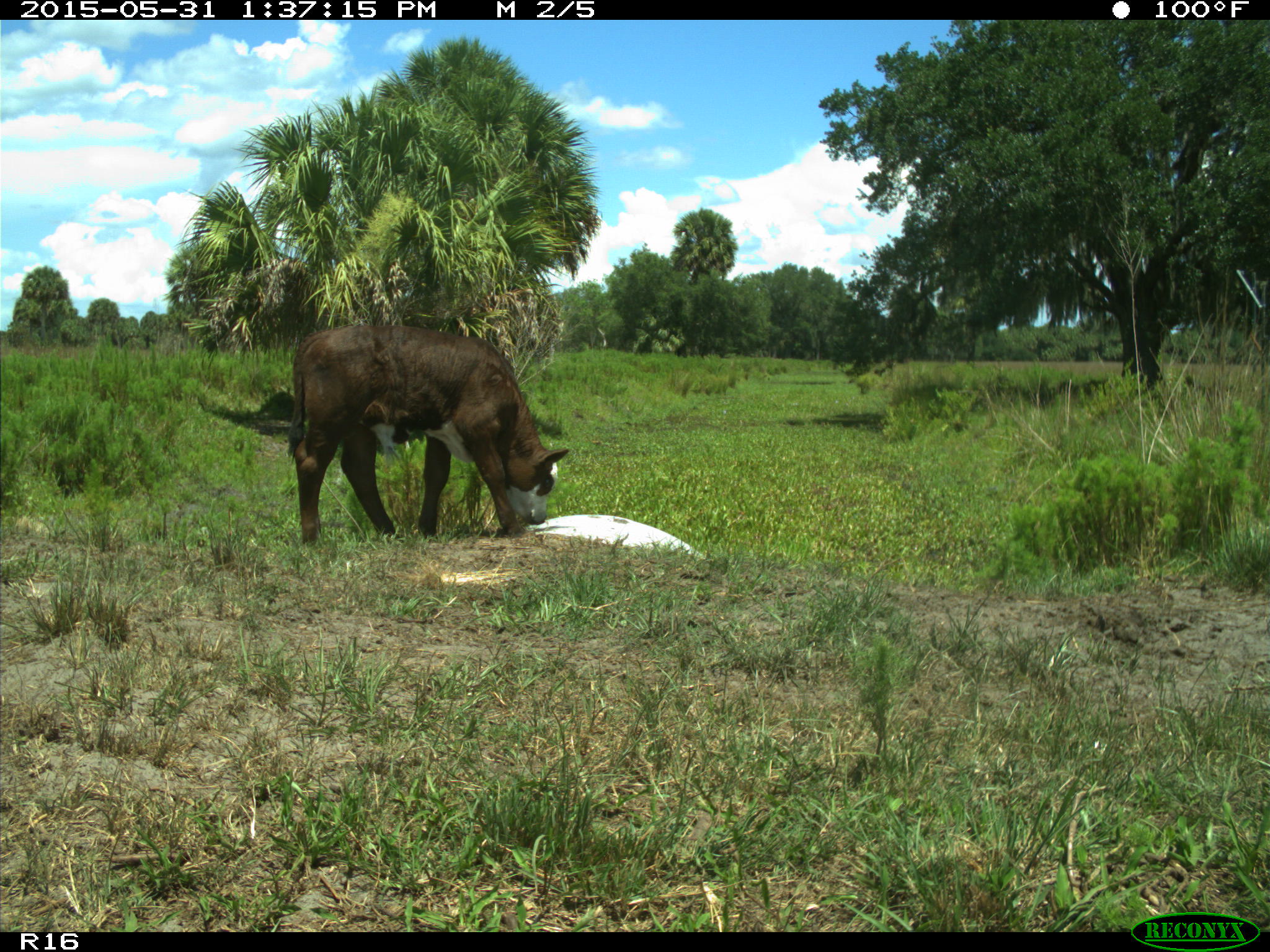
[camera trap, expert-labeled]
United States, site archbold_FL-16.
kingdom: Animalia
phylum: Chordata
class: Mammalia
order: Artiodactyla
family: Bovidae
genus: Bos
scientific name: Bos taurus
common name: domestic cow